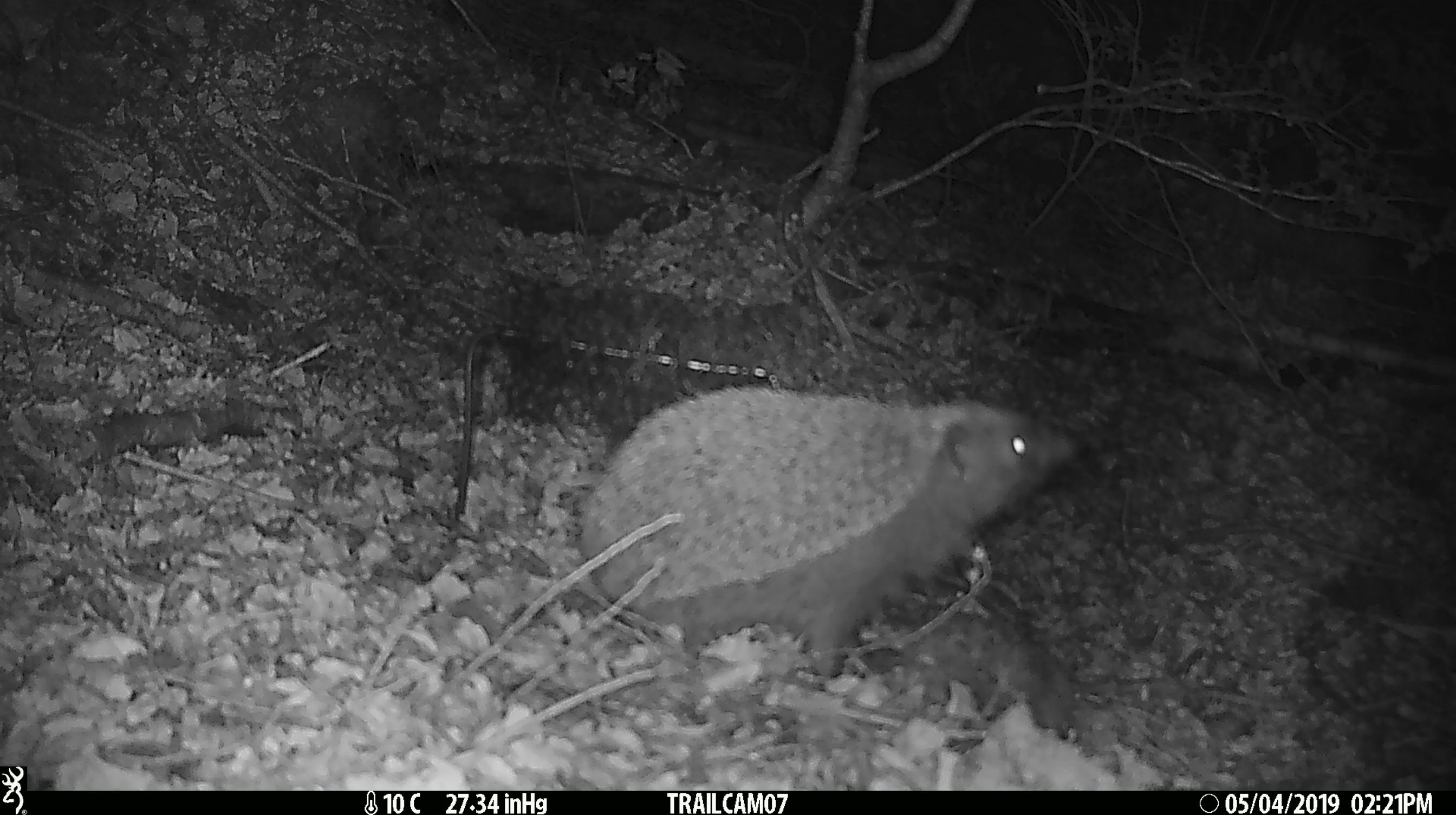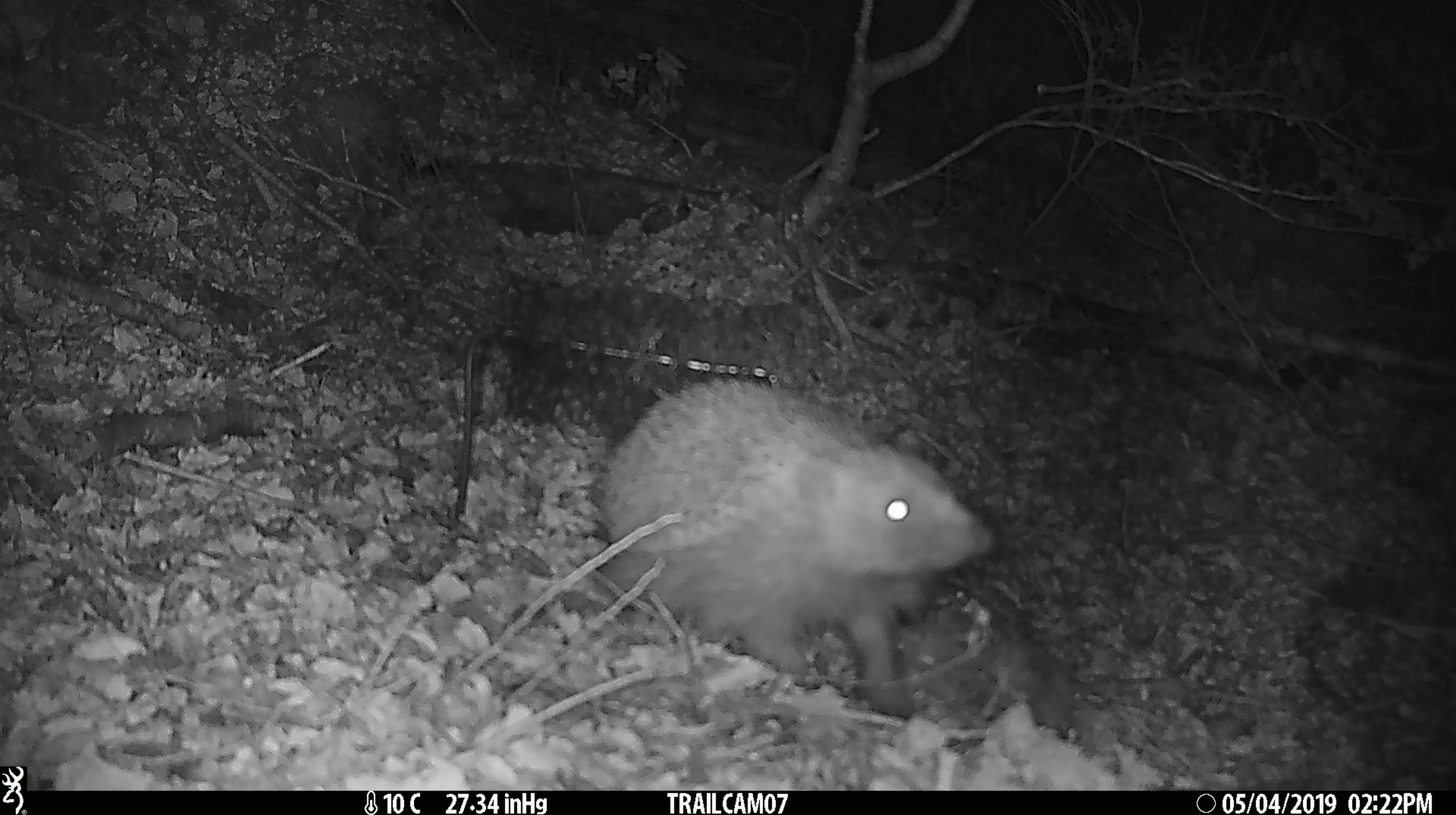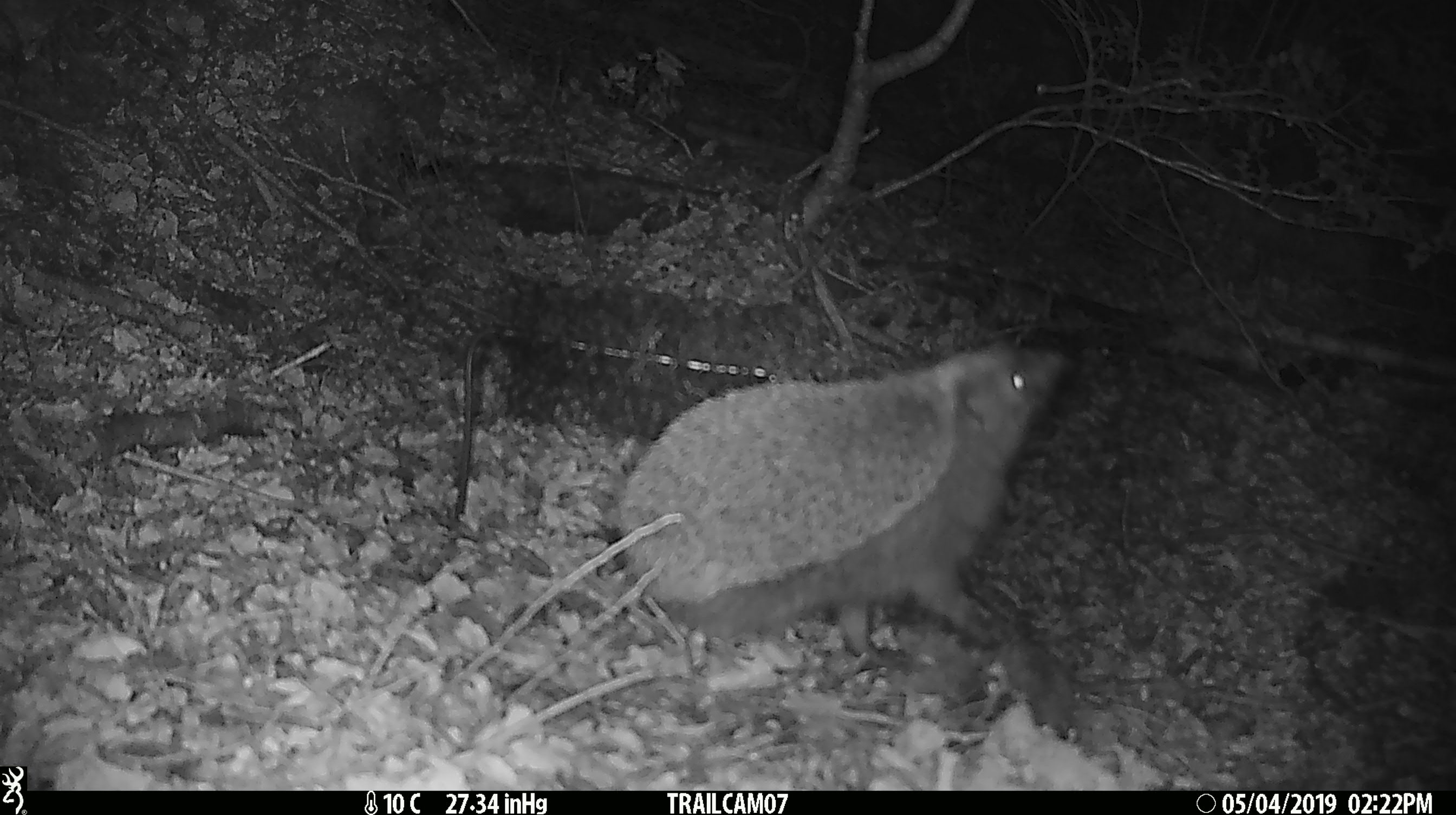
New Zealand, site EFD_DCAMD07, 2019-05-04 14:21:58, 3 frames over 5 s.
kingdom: Animalia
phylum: Chordata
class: Mammalia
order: Eulipotyphla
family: Erinaceidae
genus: Erinaceus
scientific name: Erinaceus europaeus europaeus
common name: european hedgehog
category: hedgehog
Hedgehog (european hedgehog) (Erinaceus europaeus europaeus).